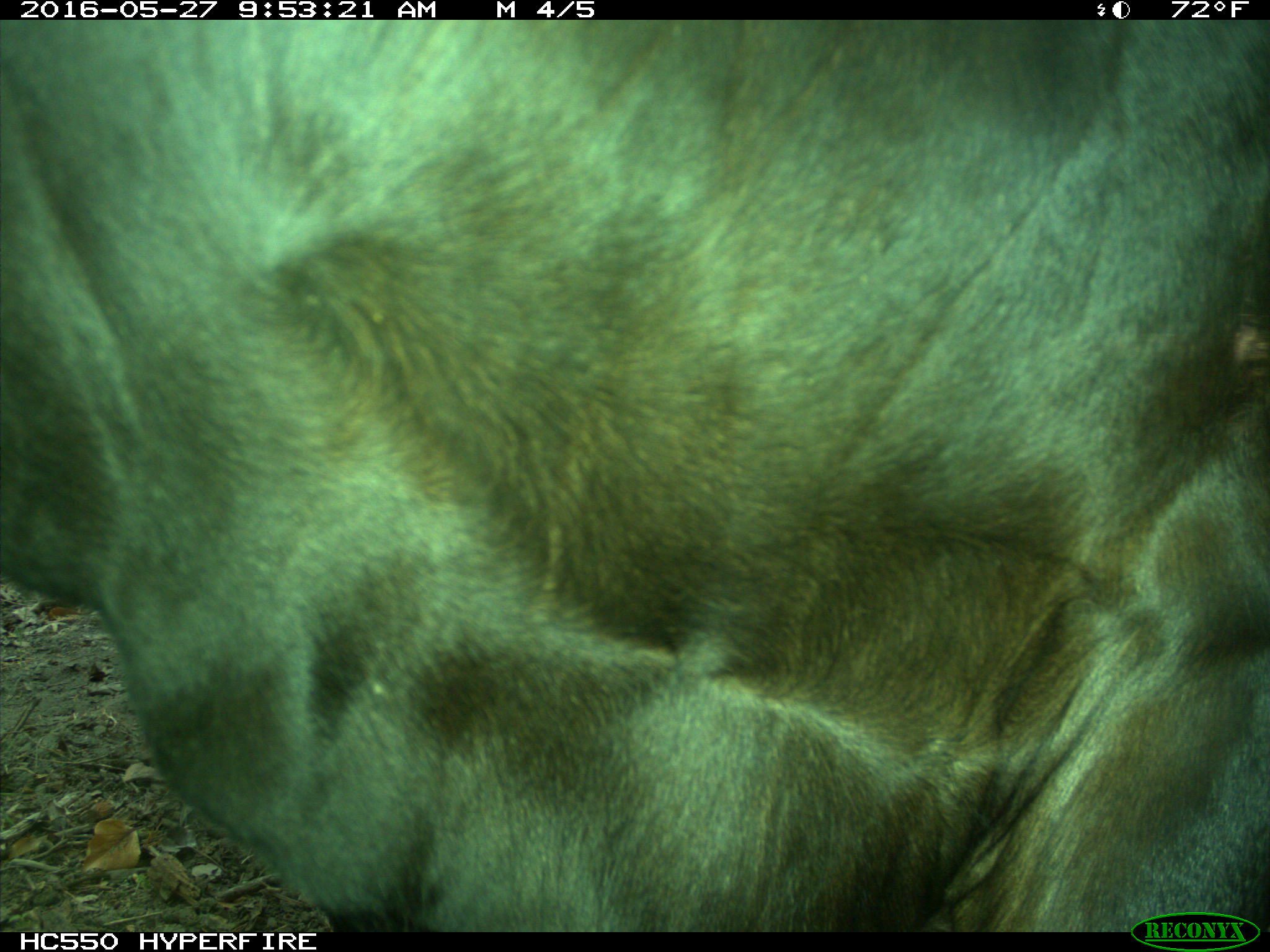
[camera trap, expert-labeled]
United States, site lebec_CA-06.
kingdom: Animalia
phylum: Chordata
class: Mammalia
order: Artiodactyla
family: Bovidae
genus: Bos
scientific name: Bos taurus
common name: domestic cow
Bos taurus (domestic cow).